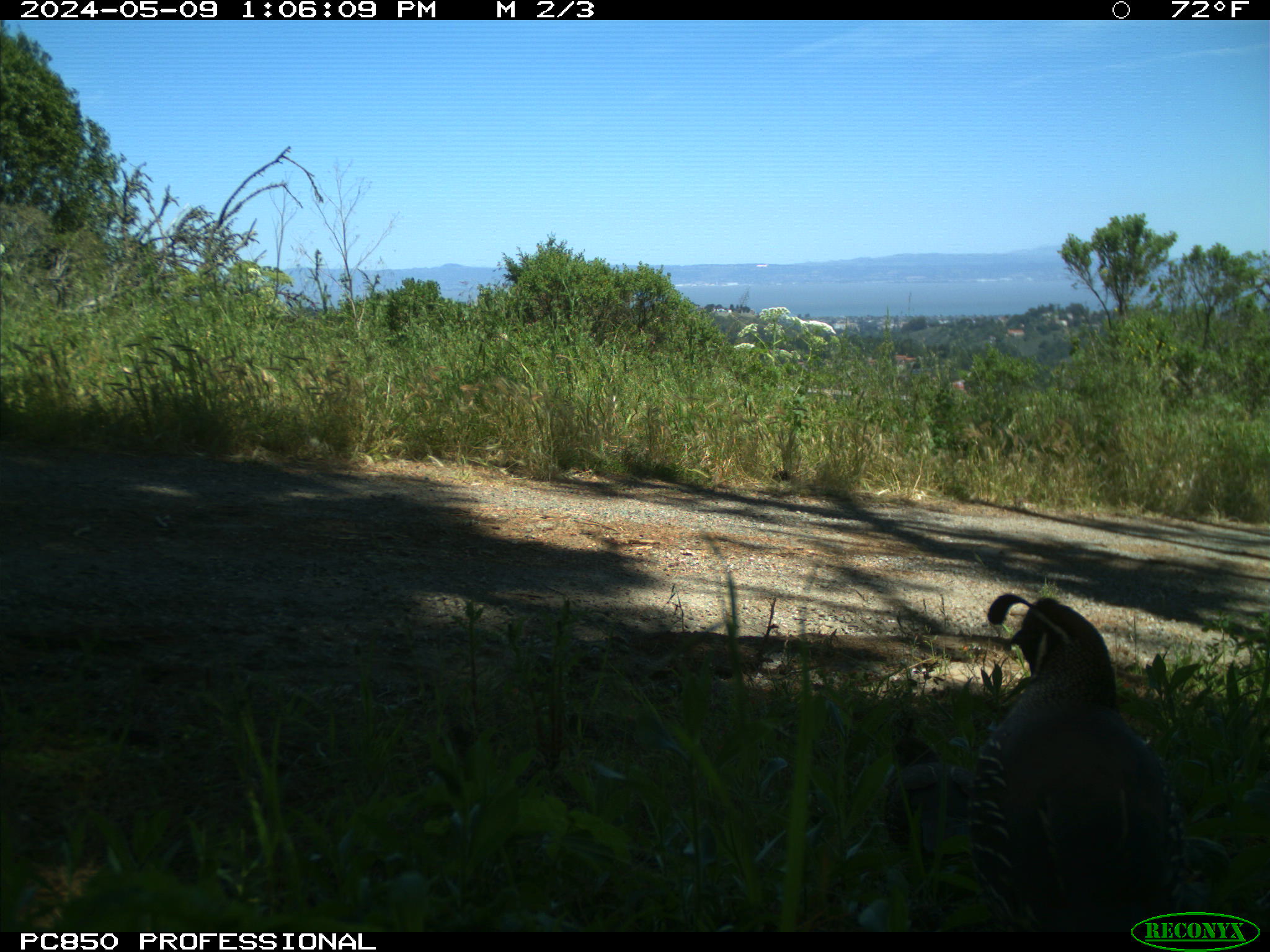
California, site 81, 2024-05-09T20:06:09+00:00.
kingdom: Animalia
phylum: Chordata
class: Aves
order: Galliformes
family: Odontophoridae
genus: Callipepla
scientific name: Callipepla californica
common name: california quail